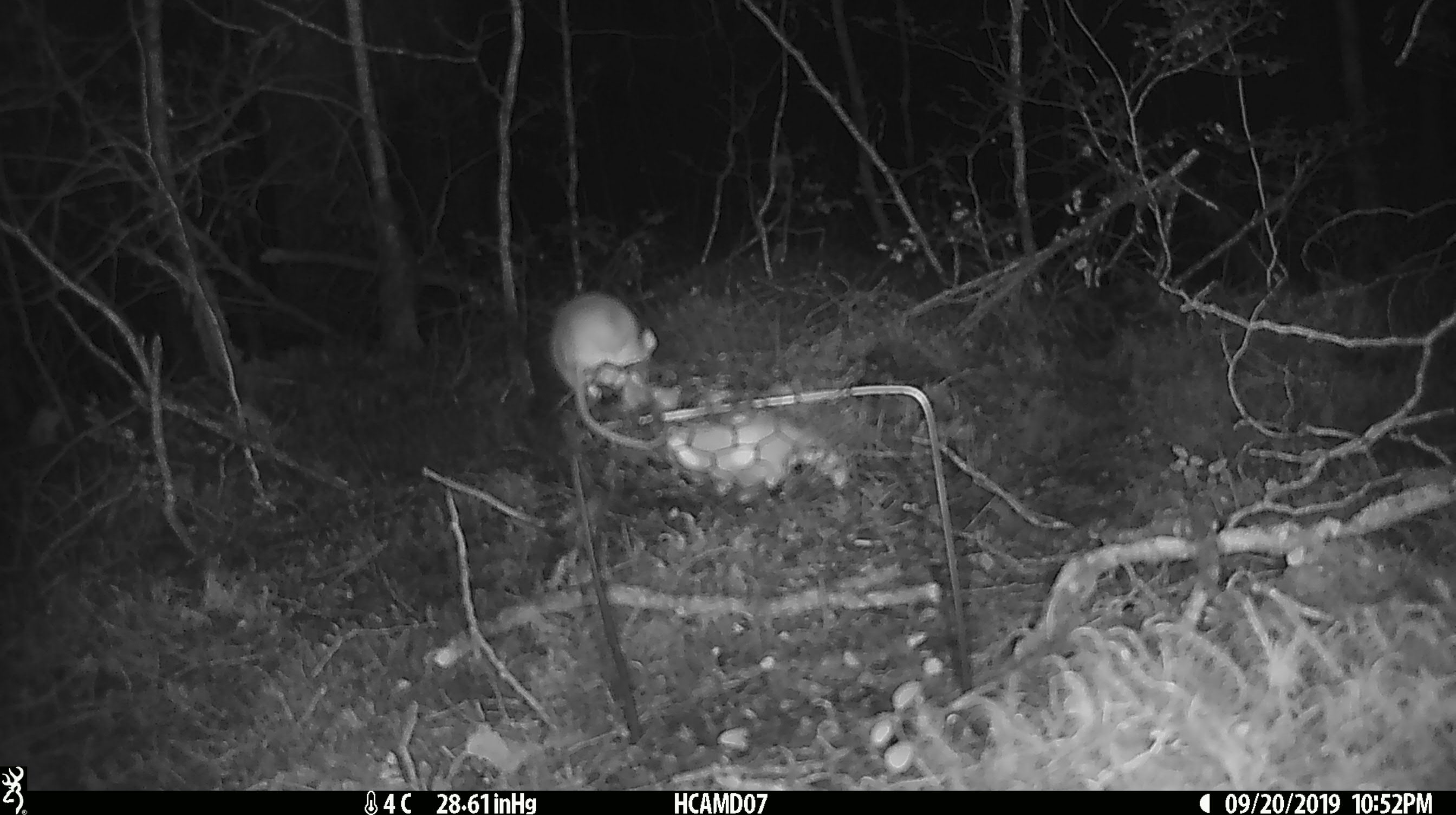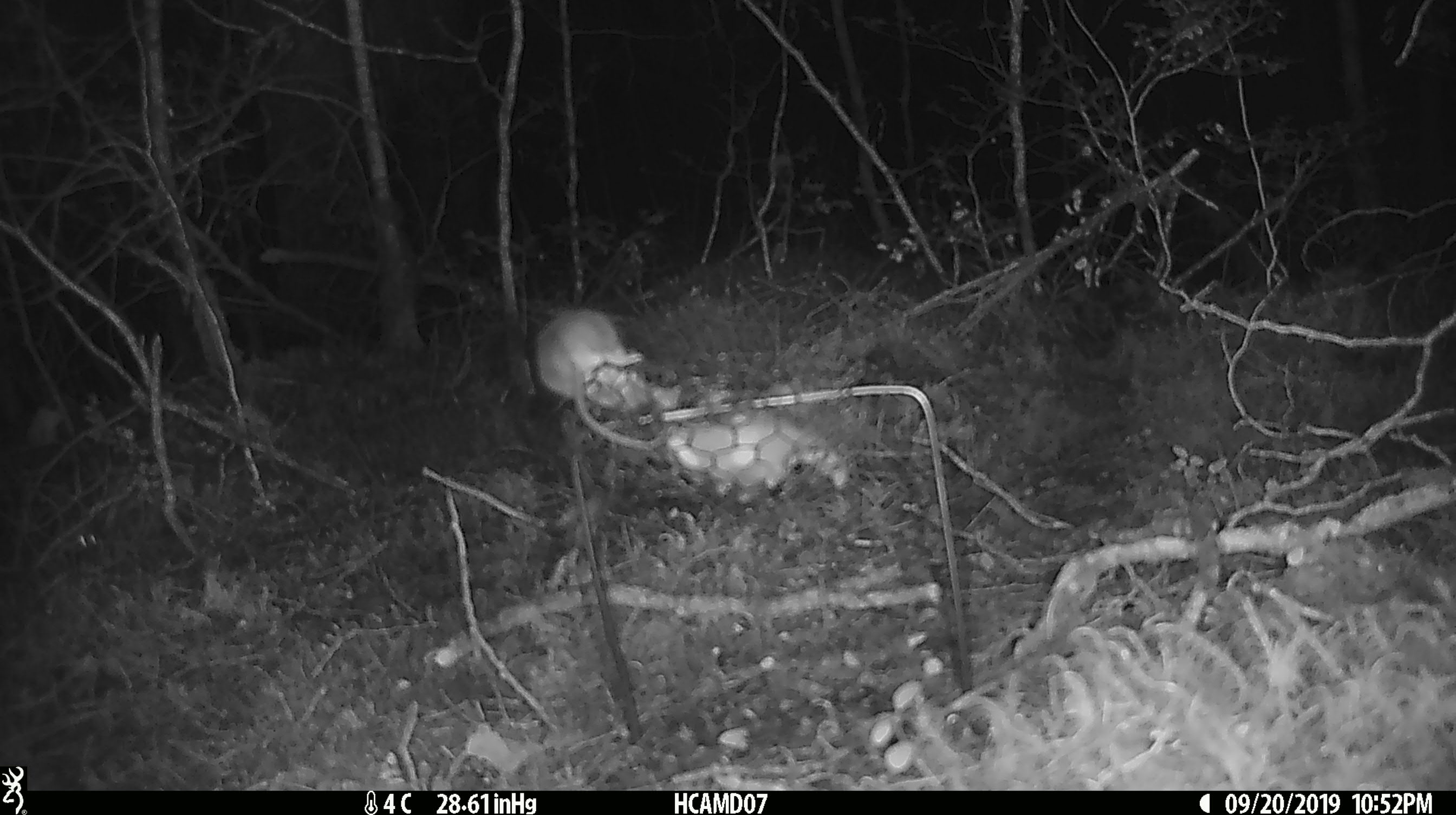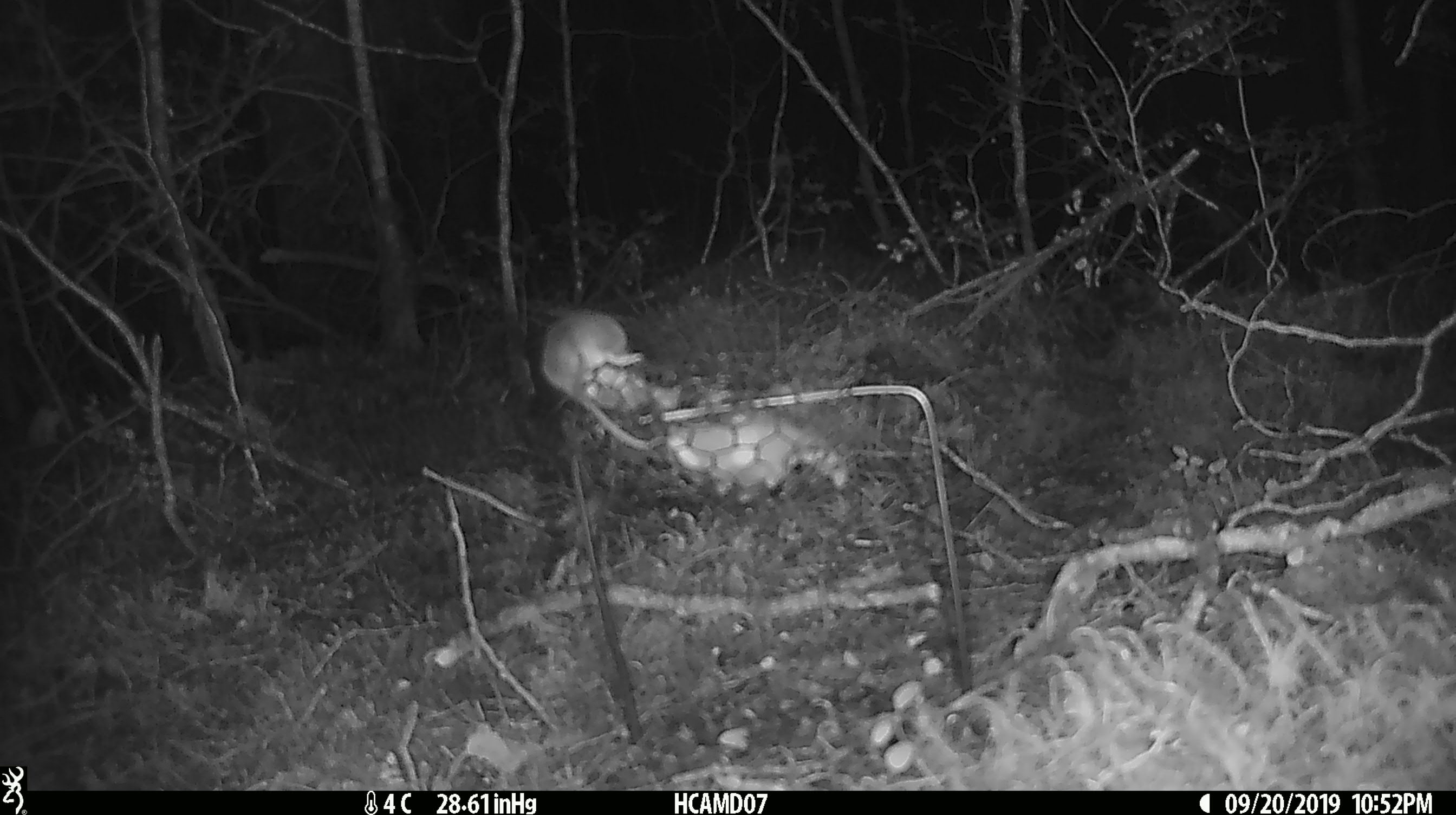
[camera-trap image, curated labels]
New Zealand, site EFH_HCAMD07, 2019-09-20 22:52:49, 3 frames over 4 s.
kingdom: Animalia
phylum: Chordata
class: Mammalia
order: Rodentia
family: Muridae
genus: Mus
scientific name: Mus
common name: mouse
Mouse (Mus).